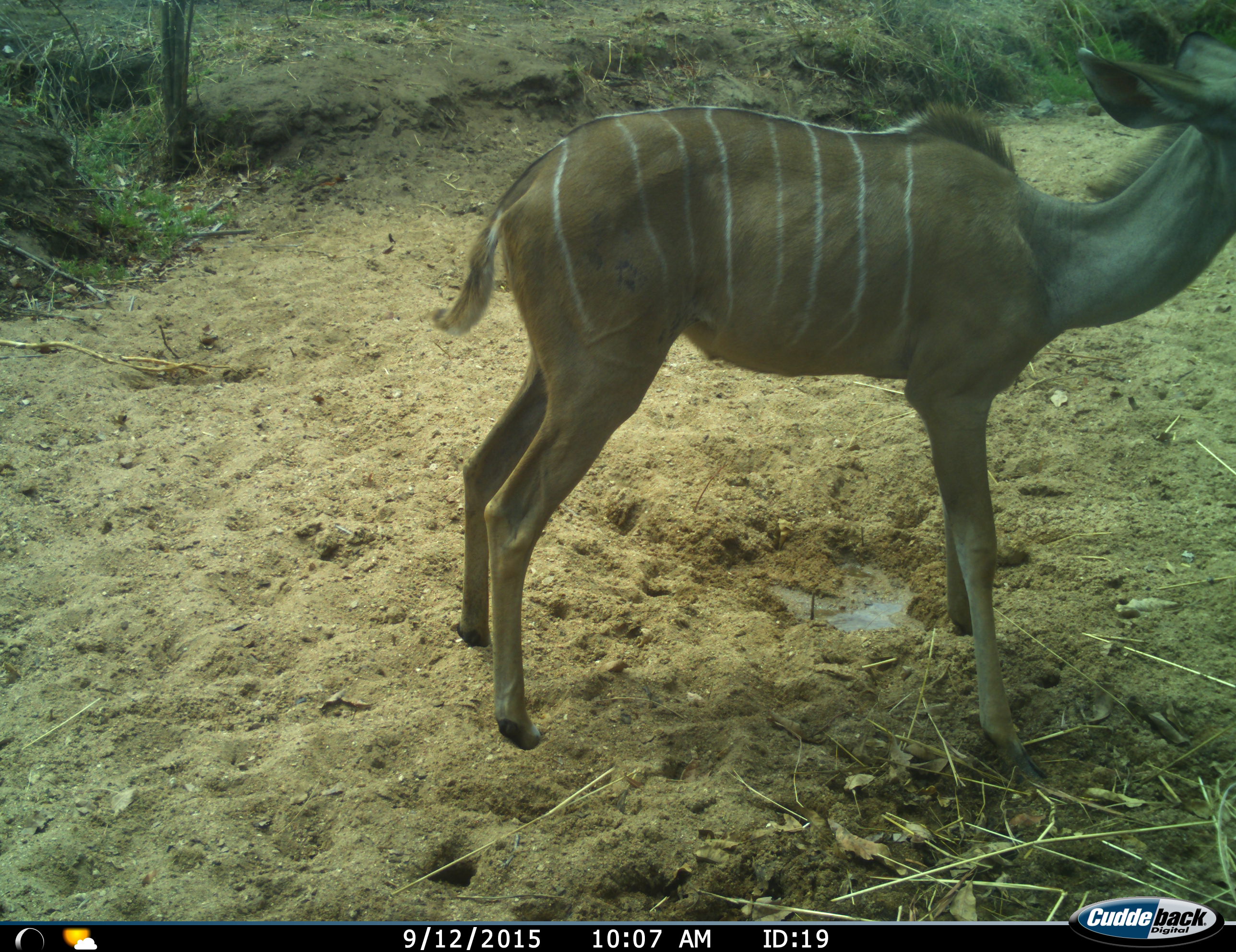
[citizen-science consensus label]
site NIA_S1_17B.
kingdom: Animalia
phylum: Chordata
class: Mammalia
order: Artiodactyla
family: Bovidae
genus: Tragelaphus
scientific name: Tragelaphus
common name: kudu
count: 1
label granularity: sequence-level